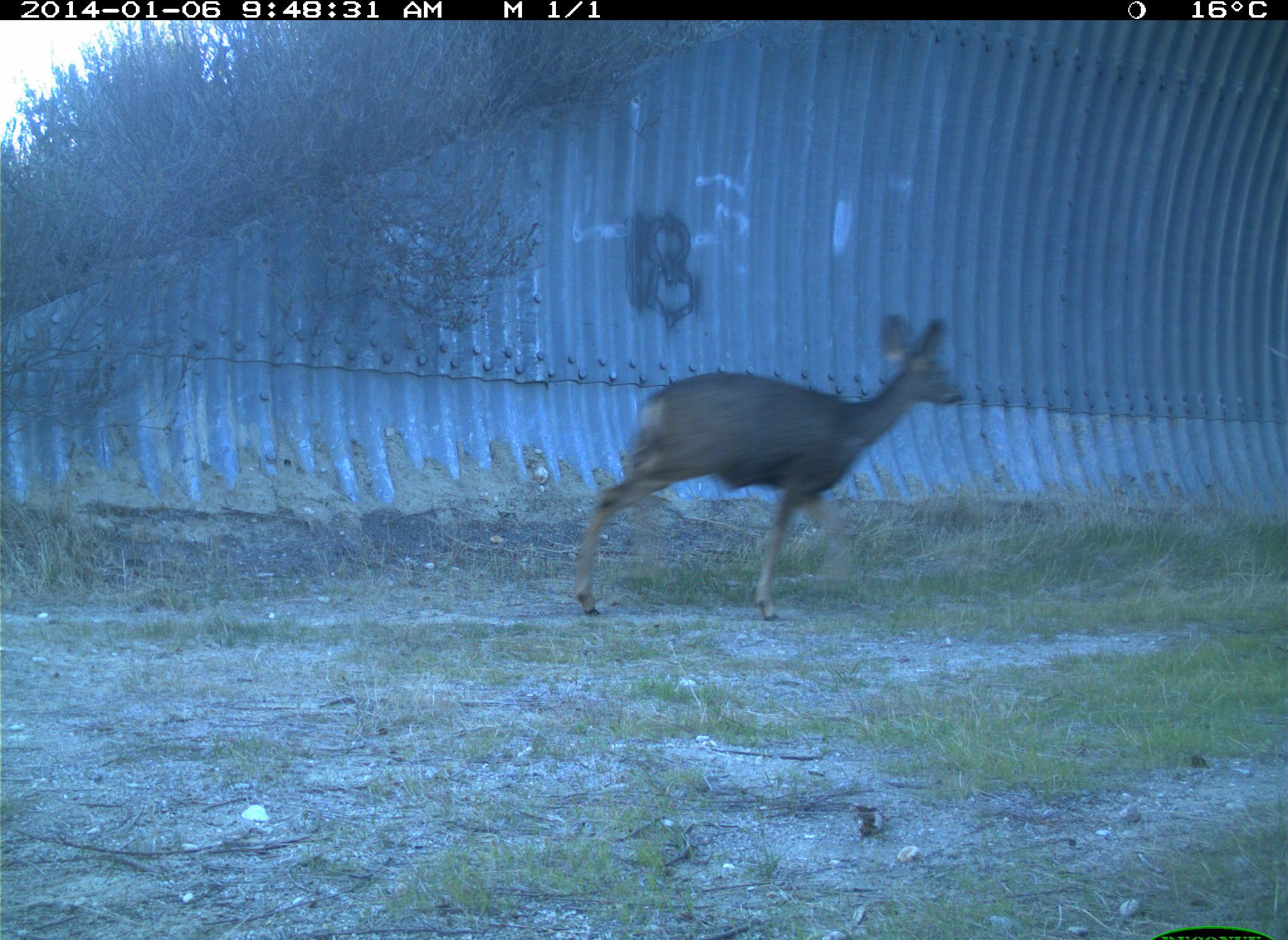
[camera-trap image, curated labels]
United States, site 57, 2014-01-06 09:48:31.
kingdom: Animalia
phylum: Chordata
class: Mammalia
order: Artiodactyla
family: Cervidae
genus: Odocoileus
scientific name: Odocoileus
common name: deer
Deer (Odocoileus).